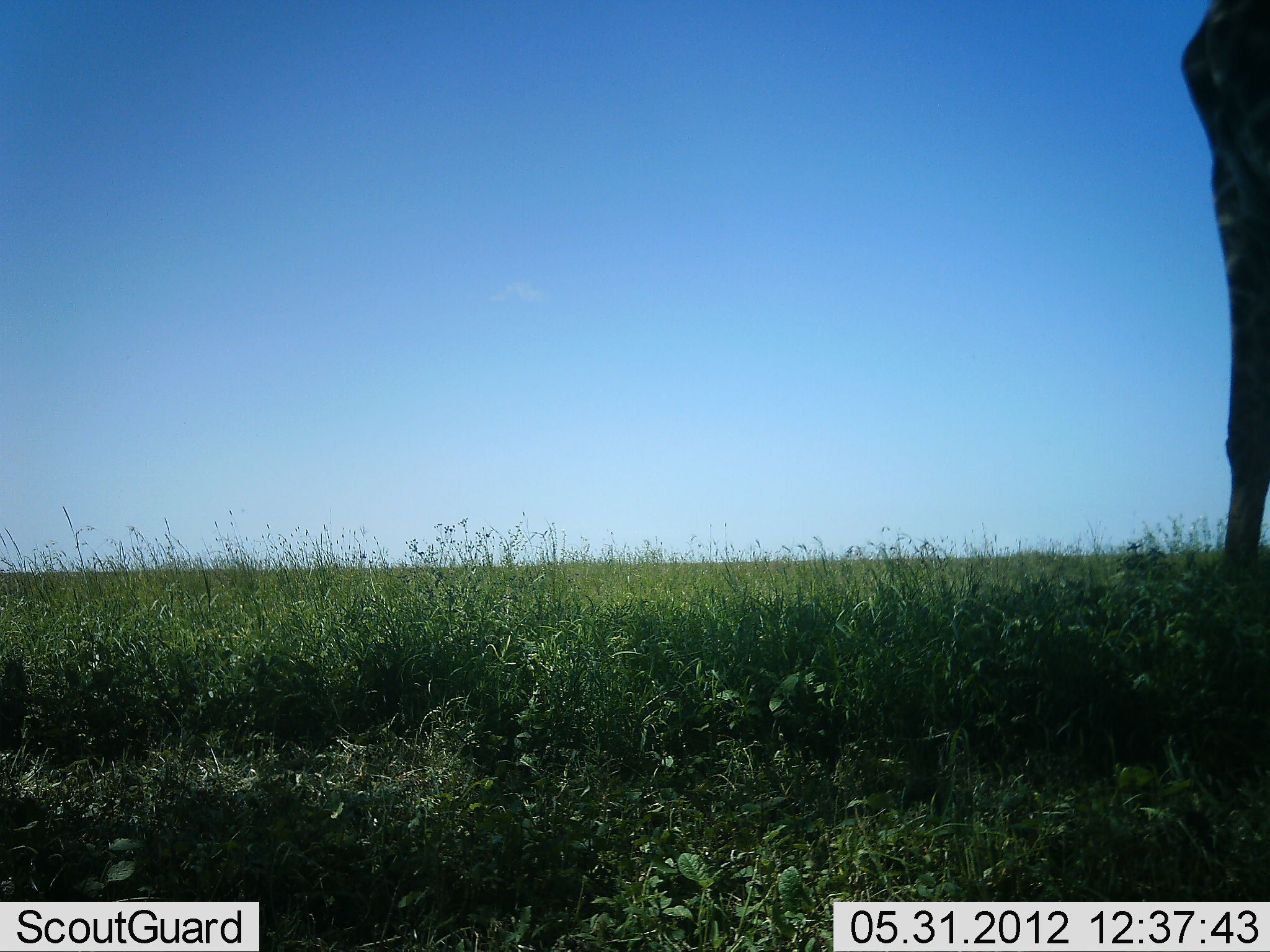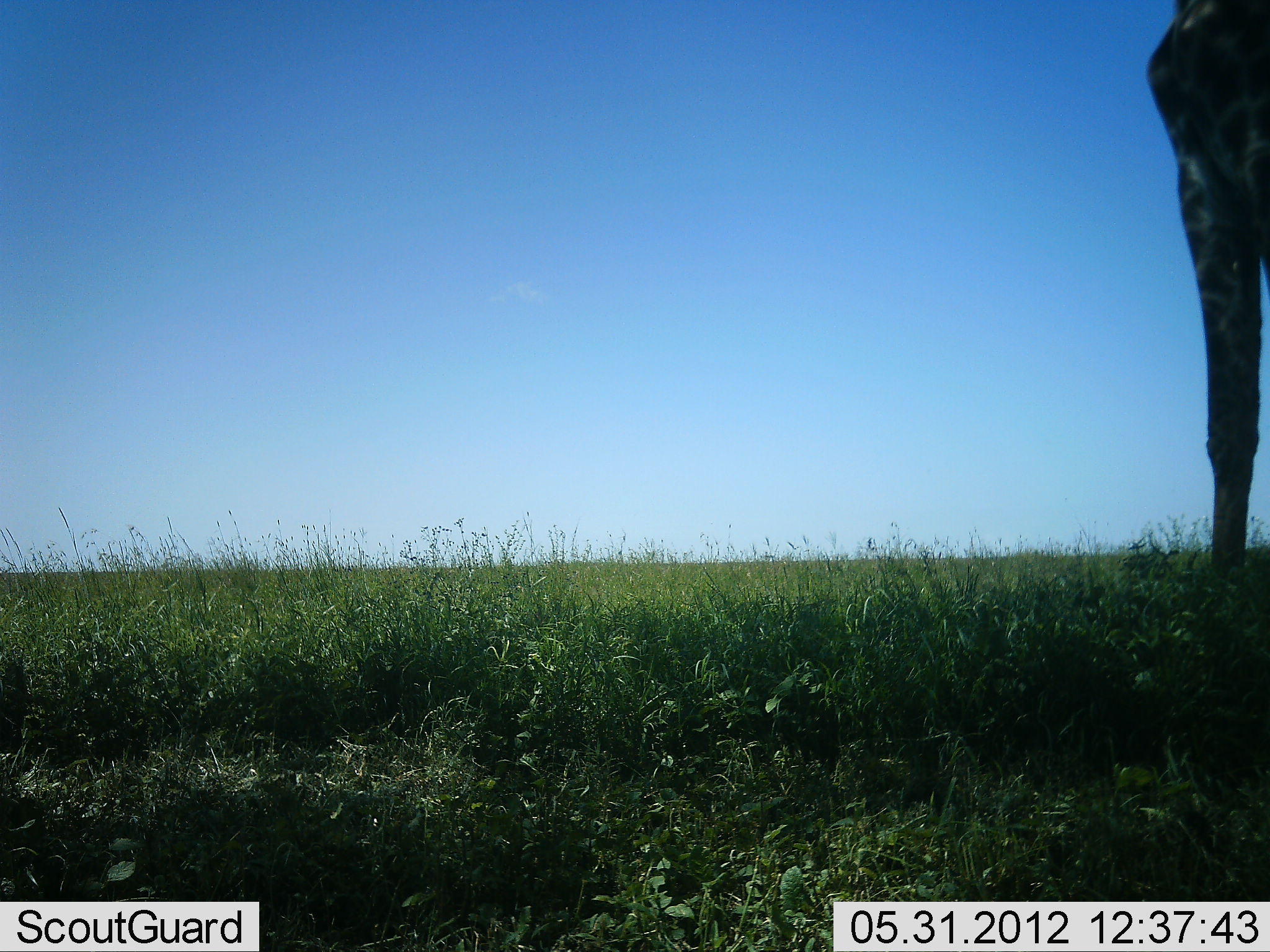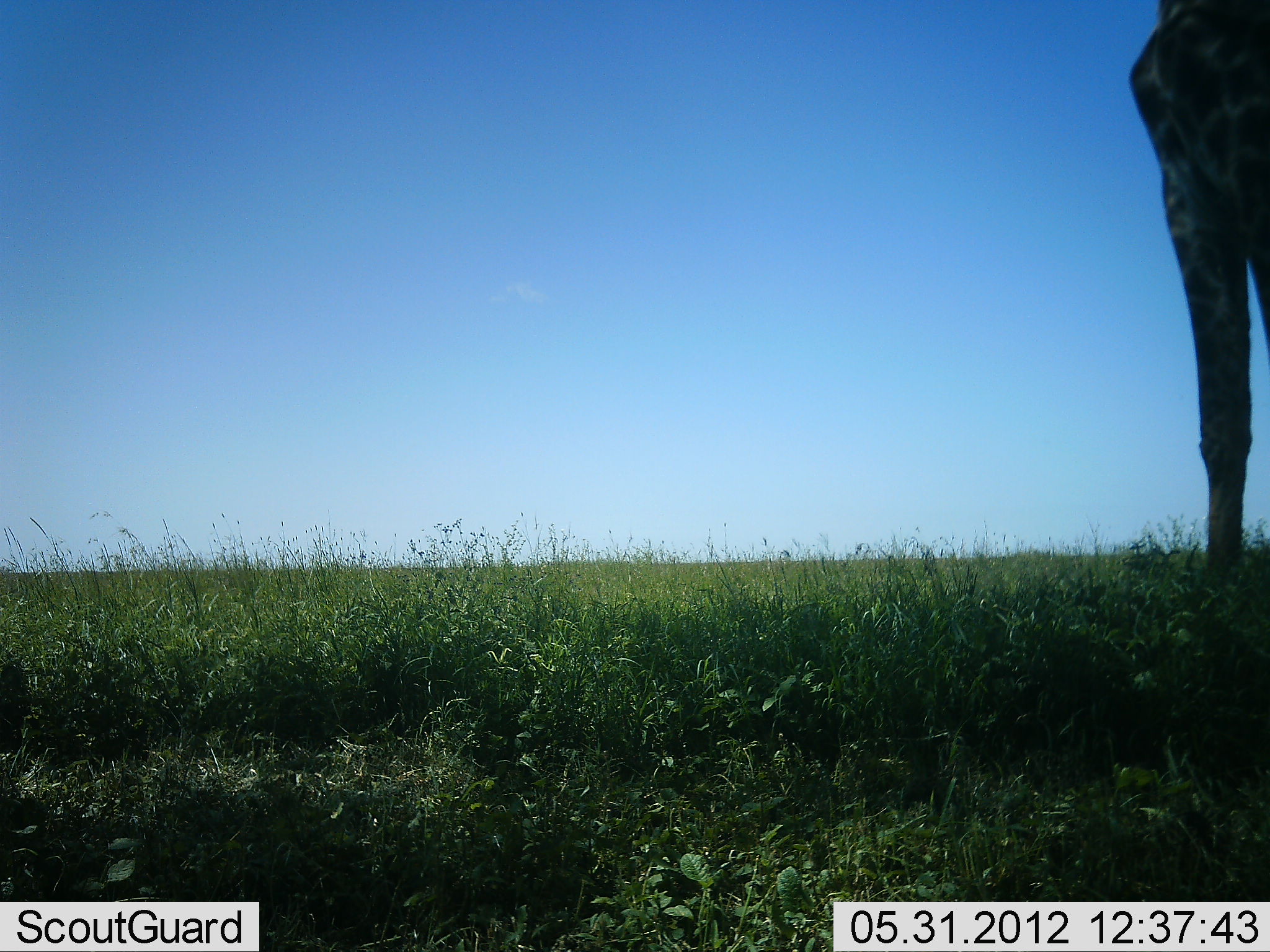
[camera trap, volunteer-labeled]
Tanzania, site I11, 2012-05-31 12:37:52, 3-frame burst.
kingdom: Animalia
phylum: Chordata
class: Mammalia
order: Artiodactyla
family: Giraffidae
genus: Giraffa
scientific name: Giraffa camelopardalis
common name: giraffe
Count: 1.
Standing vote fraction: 90%.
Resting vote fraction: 0%.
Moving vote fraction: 10%.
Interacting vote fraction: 0%.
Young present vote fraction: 0%.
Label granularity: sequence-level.